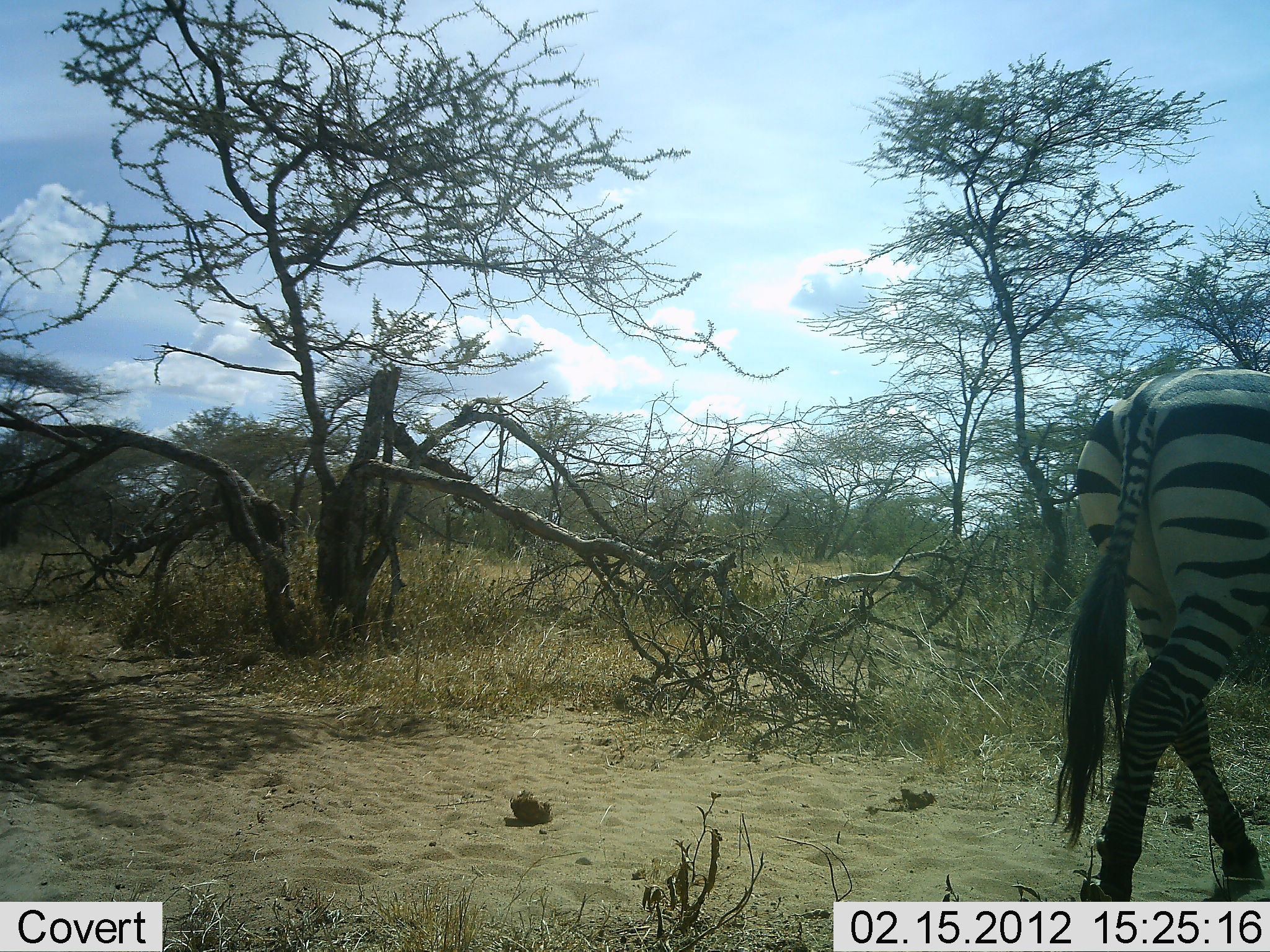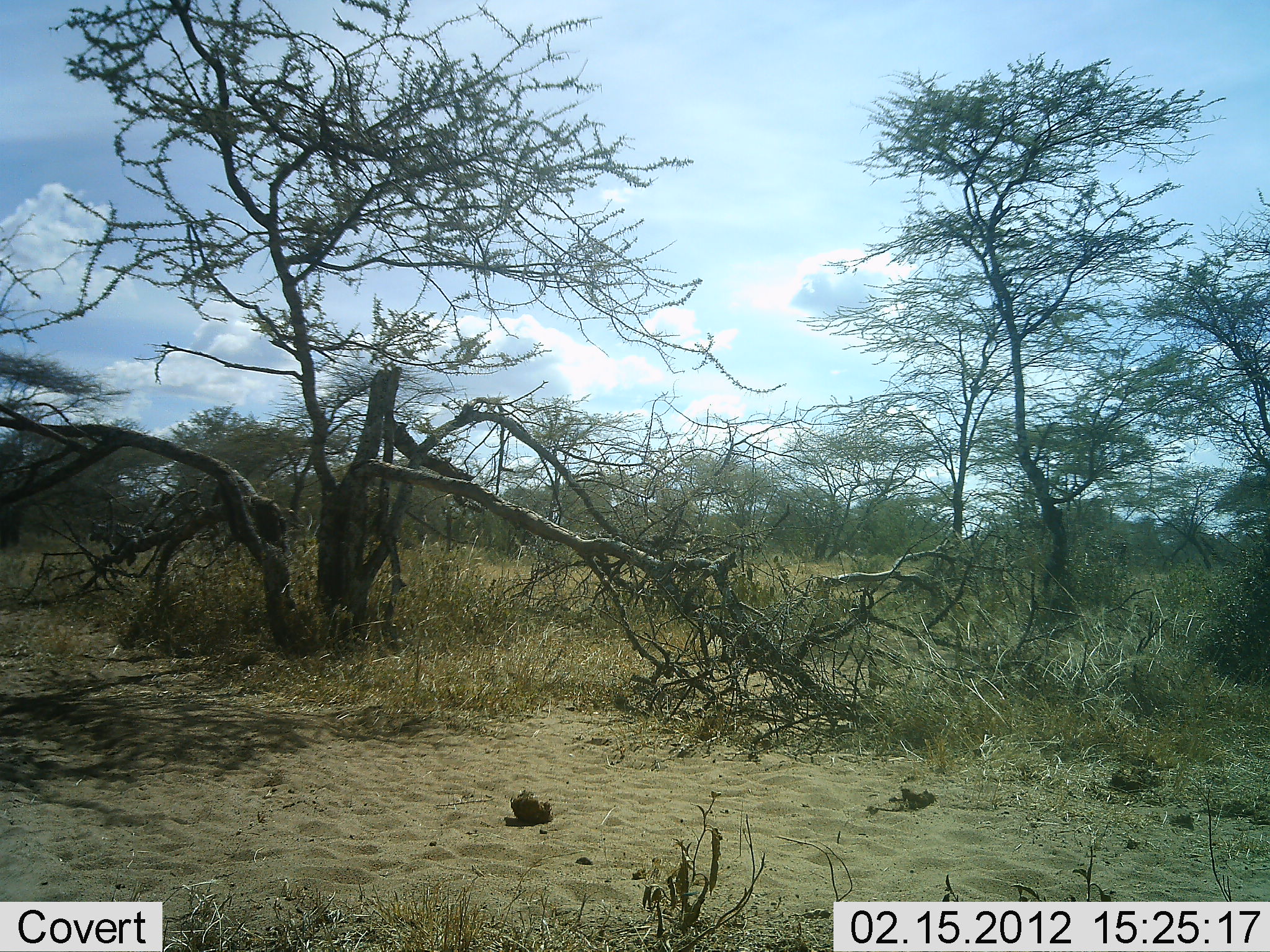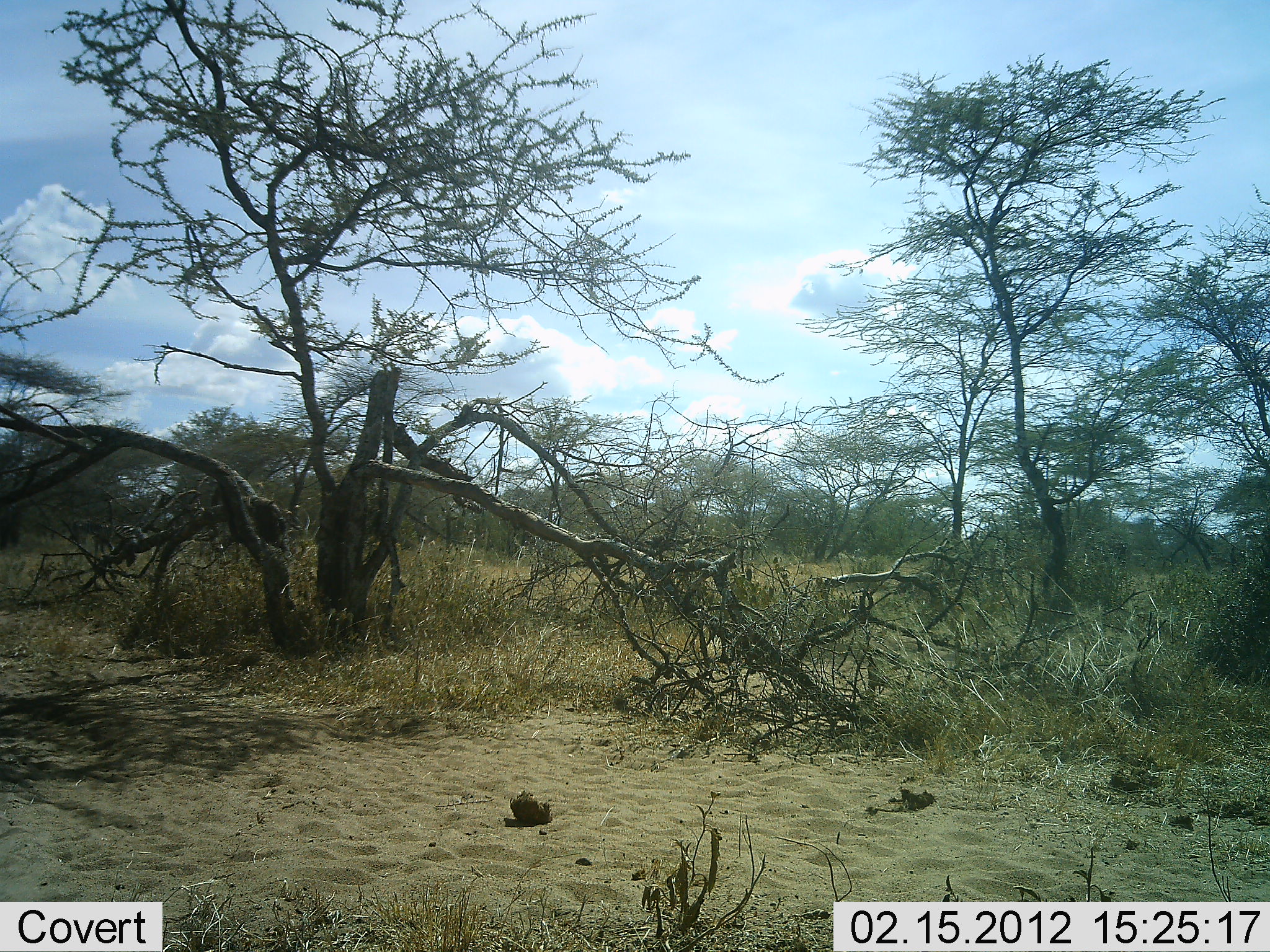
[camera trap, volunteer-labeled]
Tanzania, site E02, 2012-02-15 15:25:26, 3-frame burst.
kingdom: Animalia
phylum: Chordata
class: Mammalia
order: Perissodactyla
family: Equidae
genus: Equus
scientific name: Equus quagga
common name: plains zebra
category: zebra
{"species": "zebra (plains zebra) (Equus quagga)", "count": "1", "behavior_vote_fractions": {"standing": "7%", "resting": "0%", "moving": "100%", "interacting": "0%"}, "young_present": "0%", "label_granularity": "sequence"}